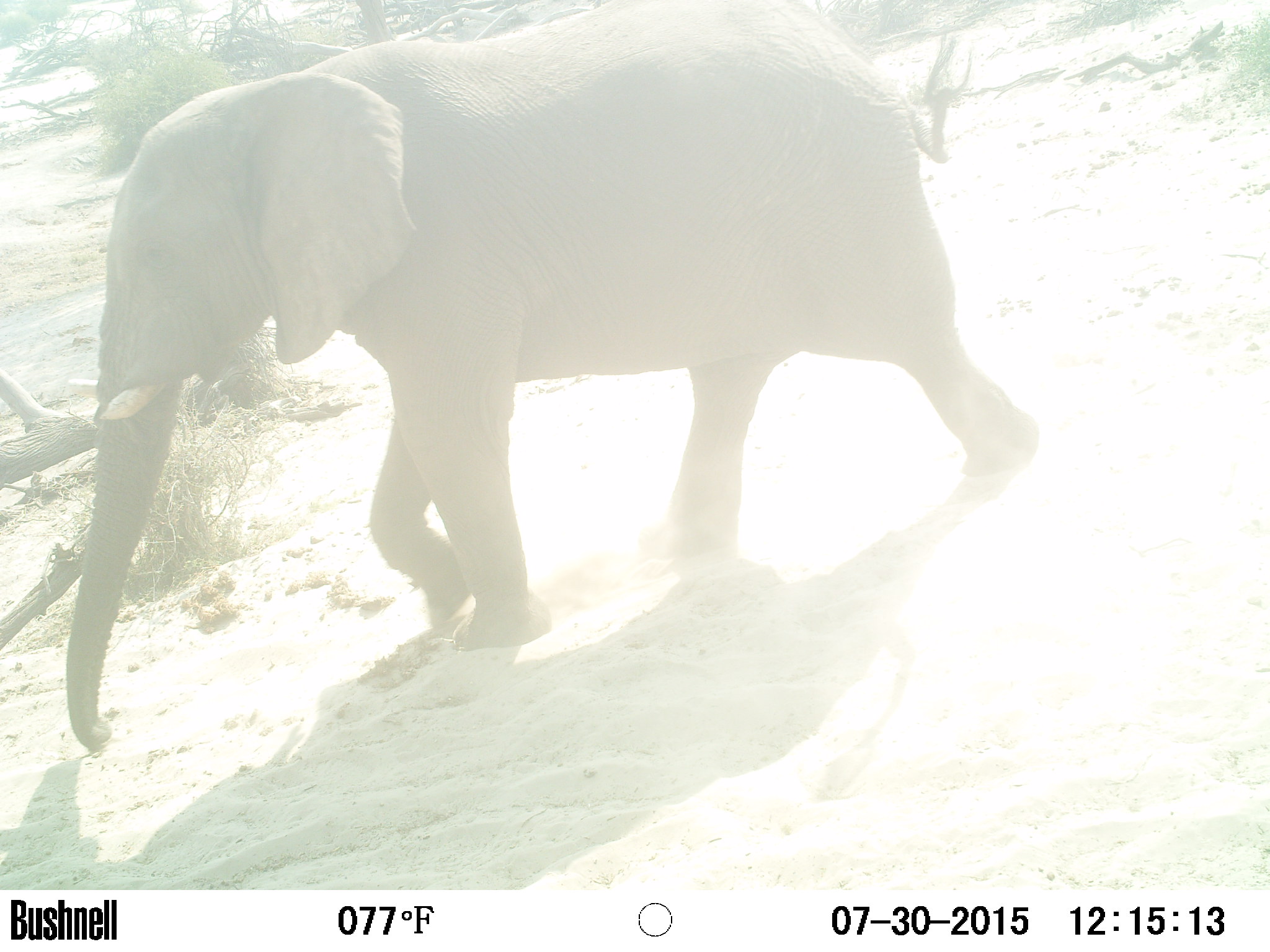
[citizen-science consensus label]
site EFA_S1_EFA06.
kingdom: Animalia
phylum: Chordata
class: Mammalia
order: Proboscidea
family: Elephantidae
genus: Loxodonta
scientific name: Loxodonta africana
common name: african bush elephant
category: elephant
Elephant (african bush elephant) (Loxodonta africana), count 1. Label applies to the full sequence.